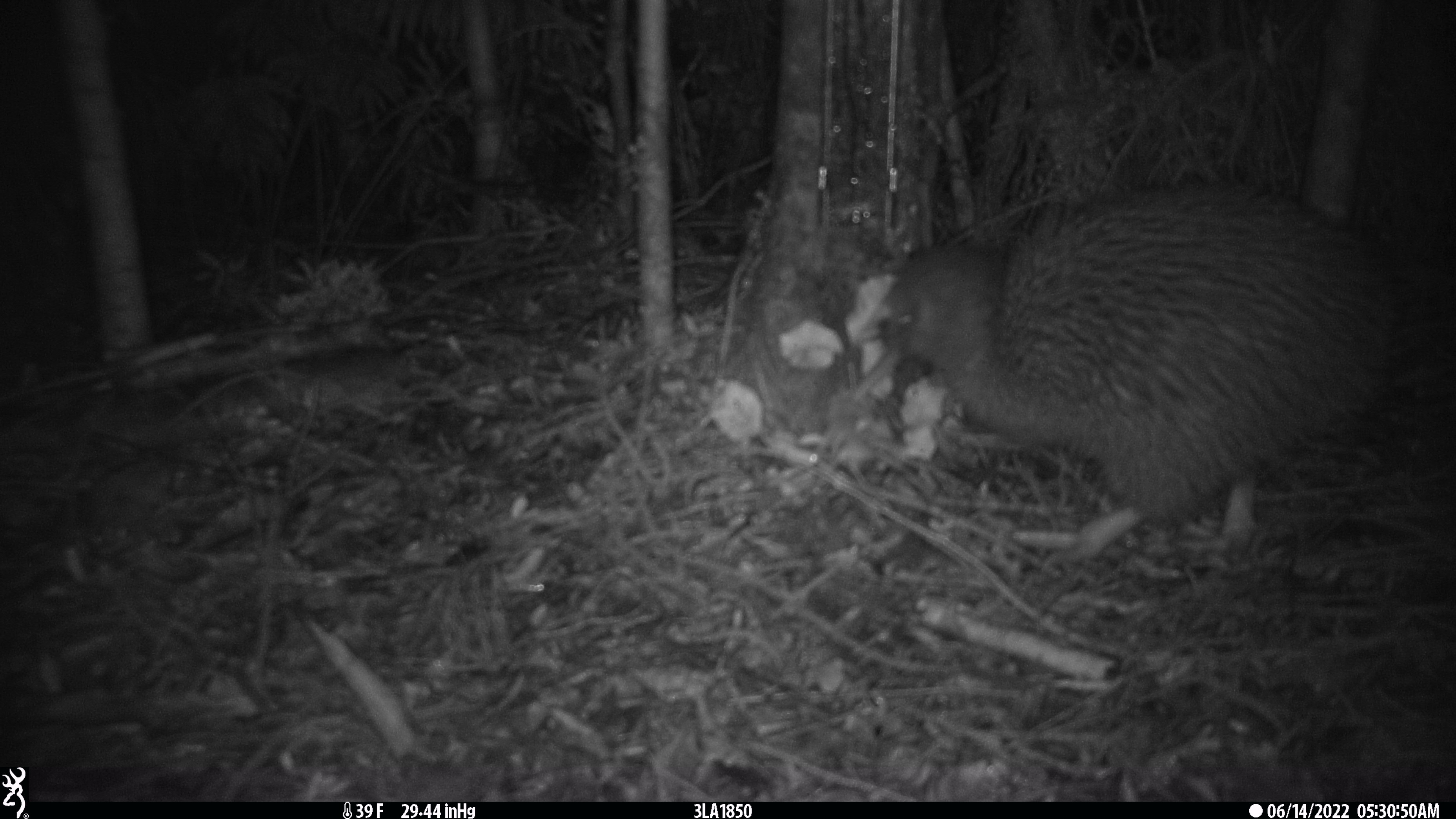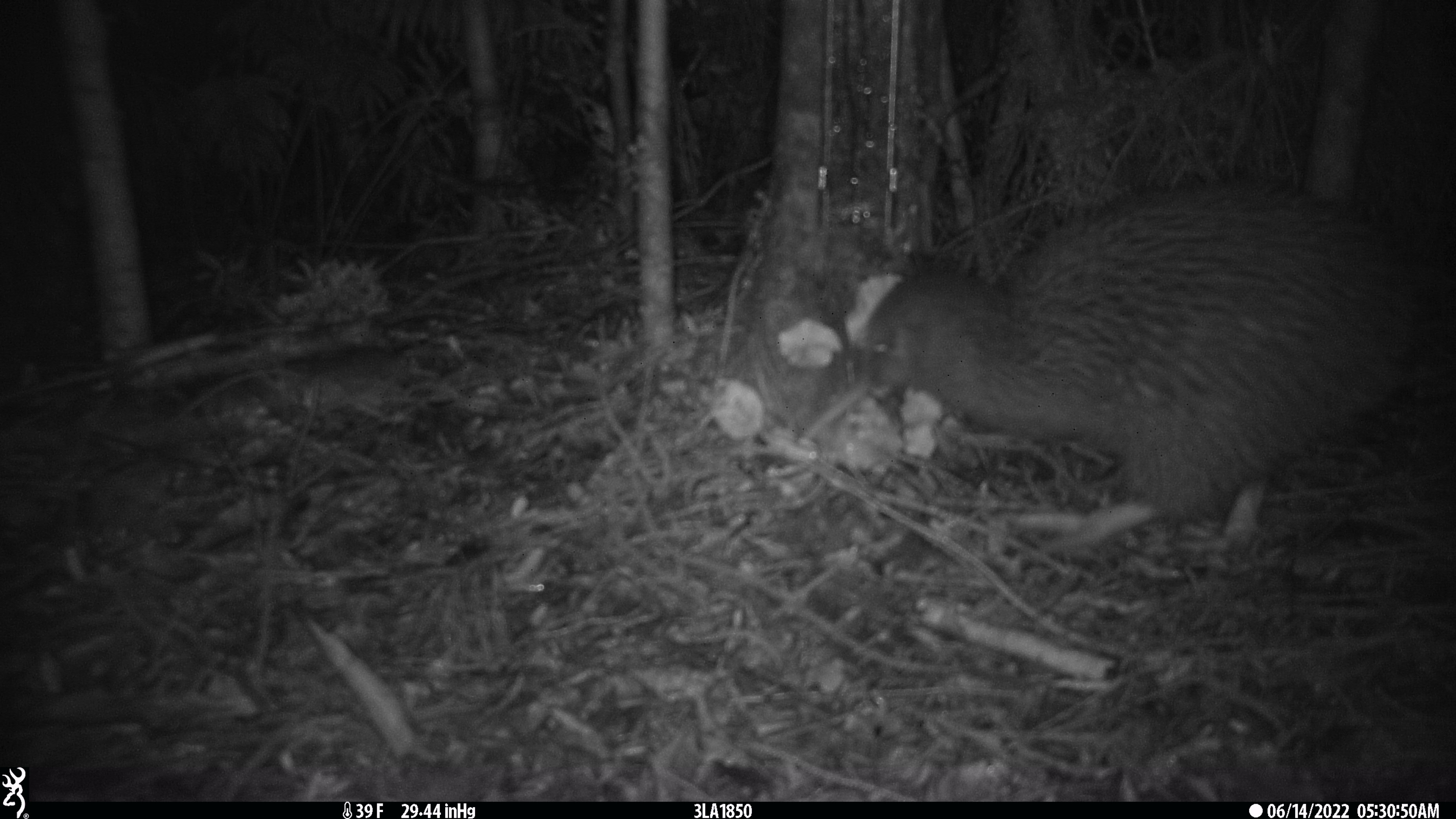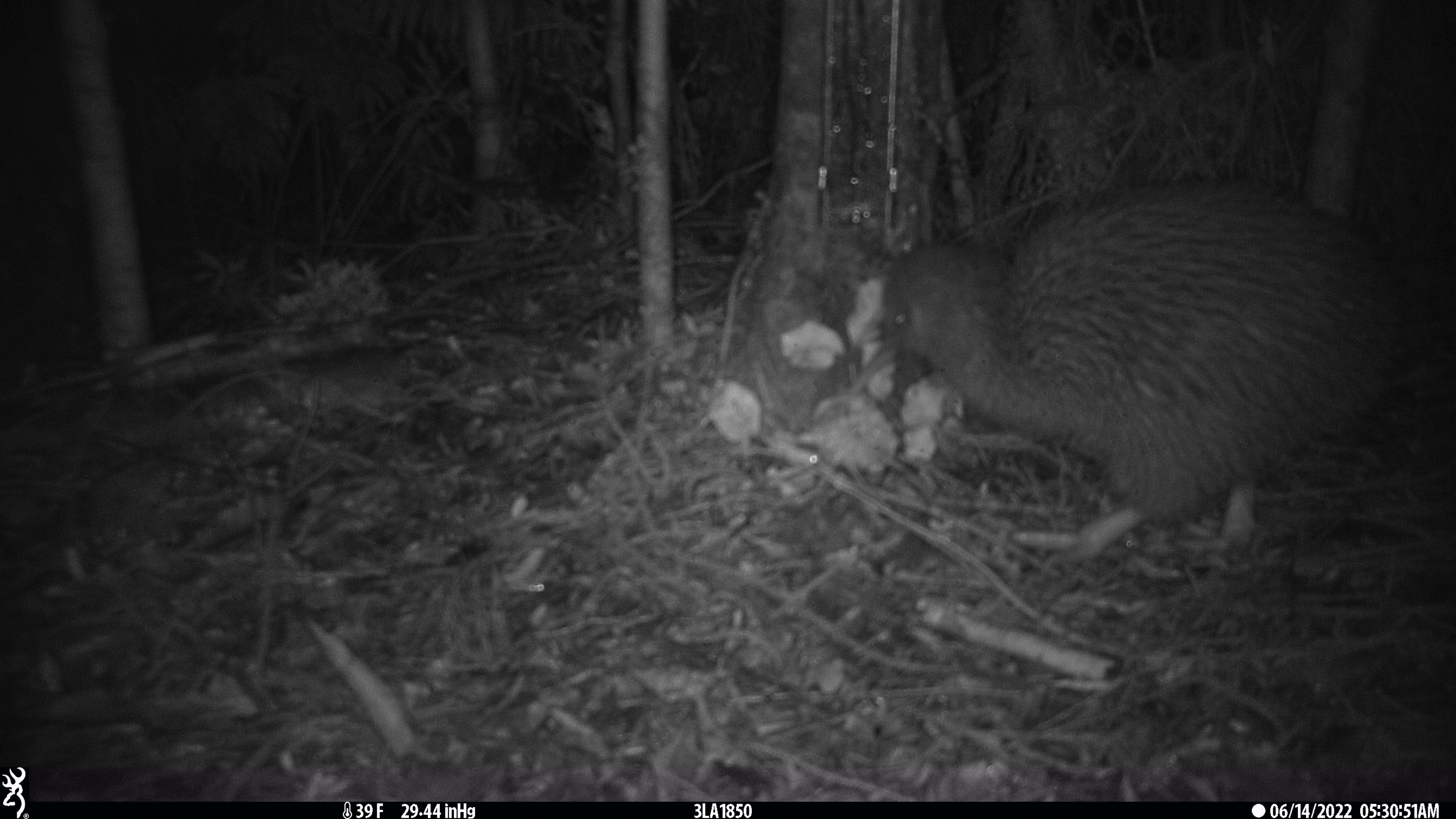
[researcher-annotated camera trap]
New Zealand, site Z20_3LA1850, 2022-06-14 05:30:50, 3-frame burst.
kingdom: Animalia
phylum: Chordata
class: Aves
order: Apterygiformes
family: Apterygidae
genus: Apteryx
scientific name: Apteryx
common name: kiwi